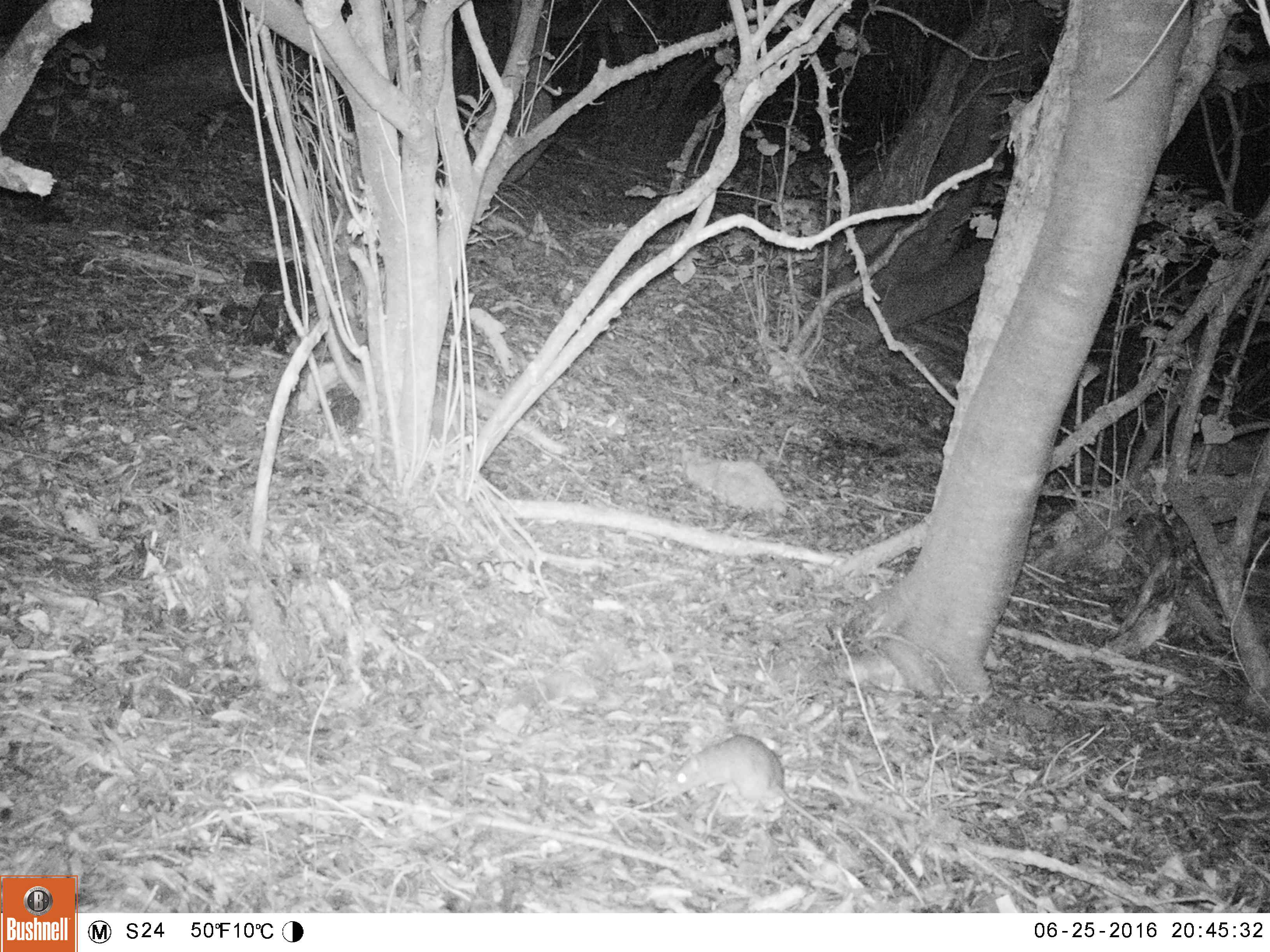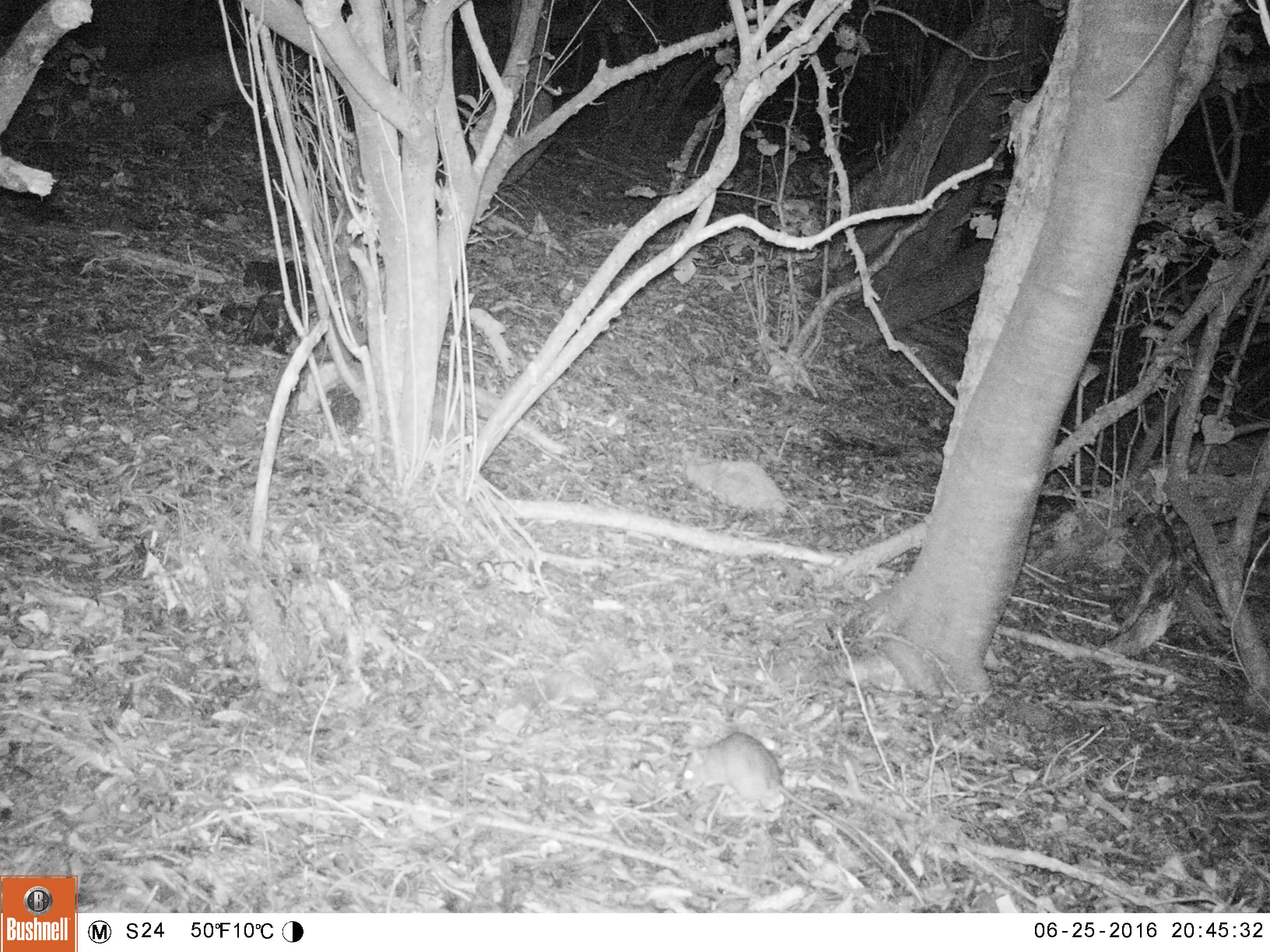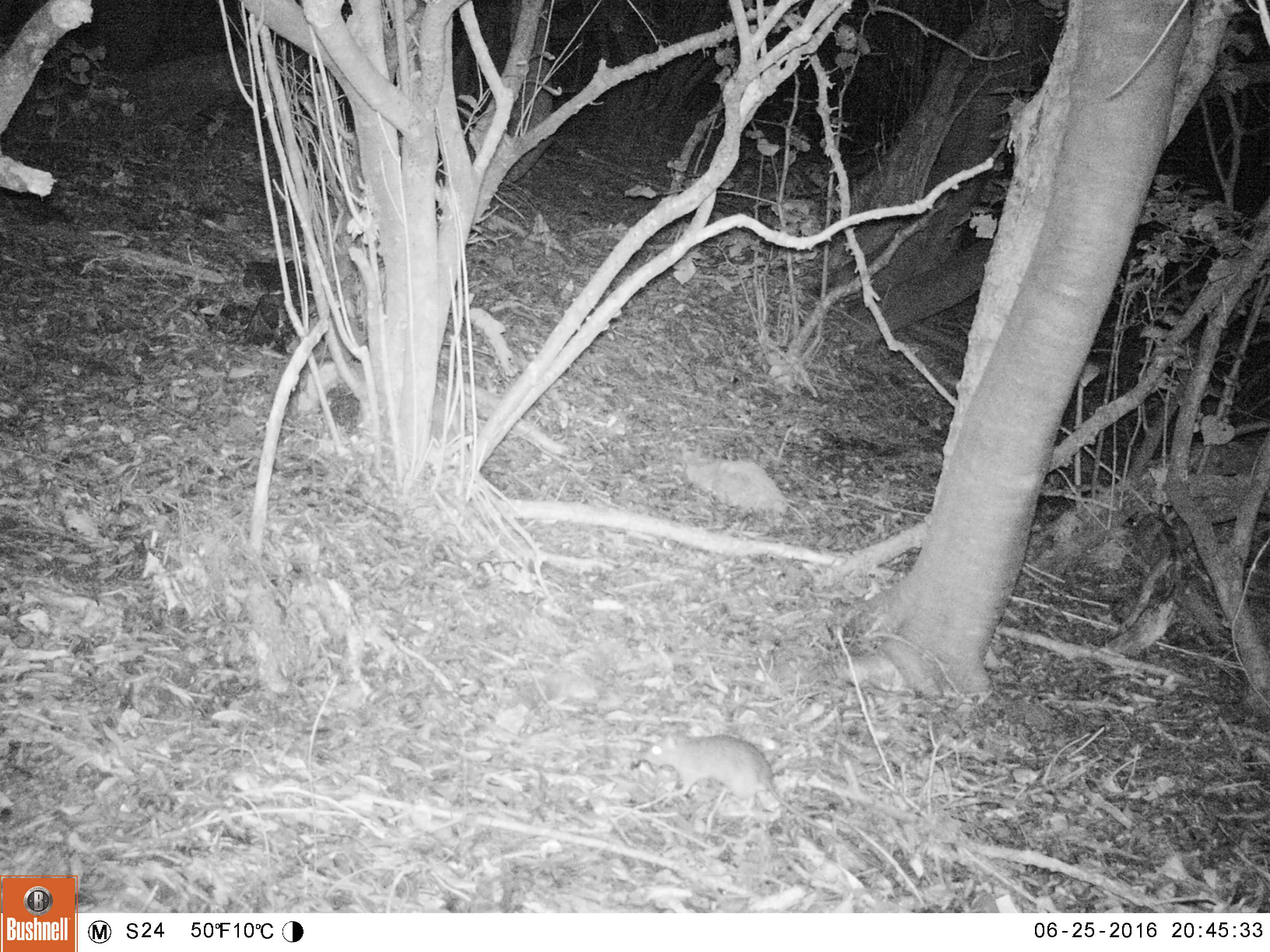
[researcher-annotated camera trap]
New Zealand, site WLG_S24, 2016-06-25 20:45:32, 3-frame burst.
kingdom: Animalia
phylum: Chordata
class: Mammalia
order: Rodentia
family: Muridae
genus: Rattus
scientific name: Rattus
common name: rat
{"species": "rat (Rattus)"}